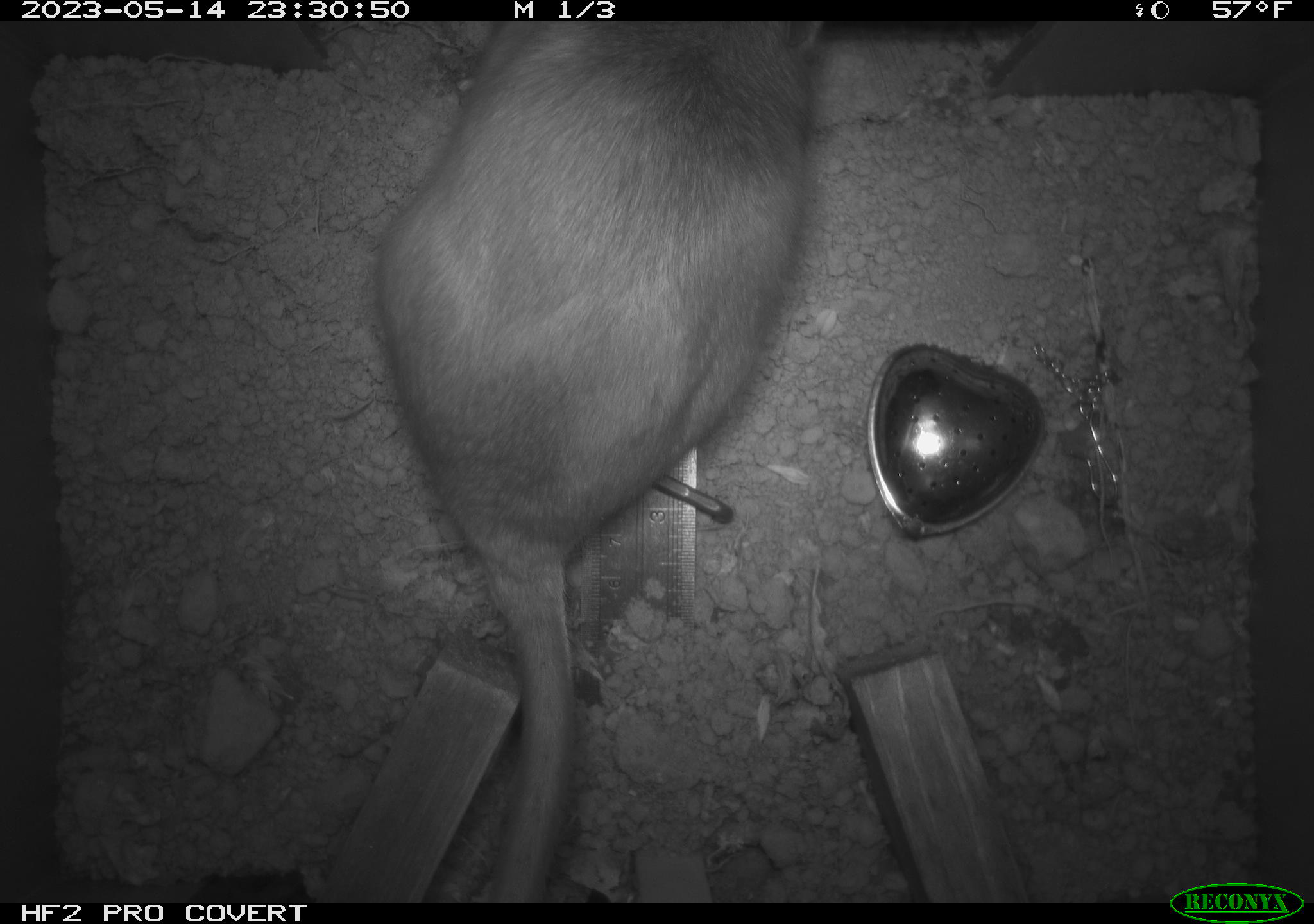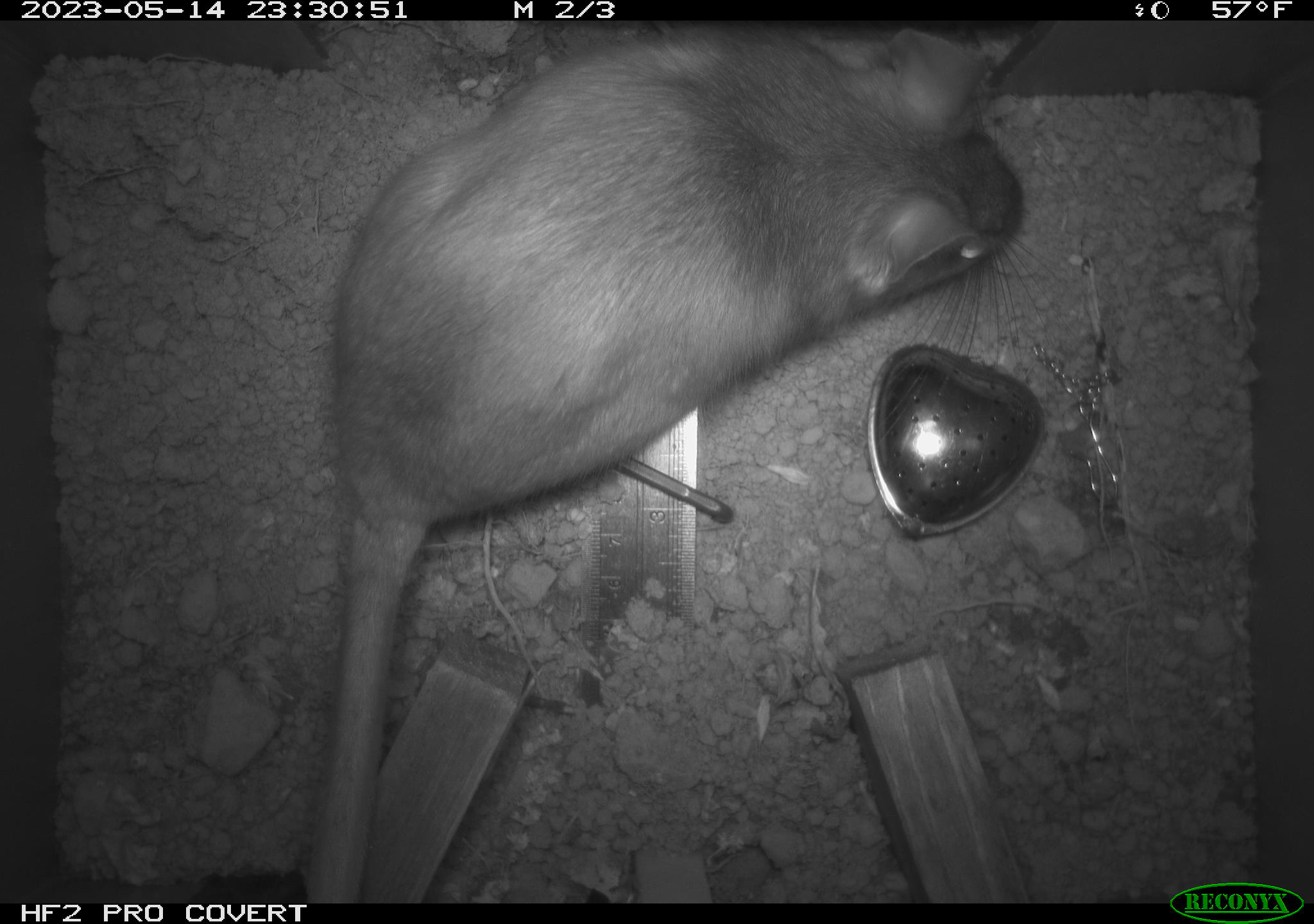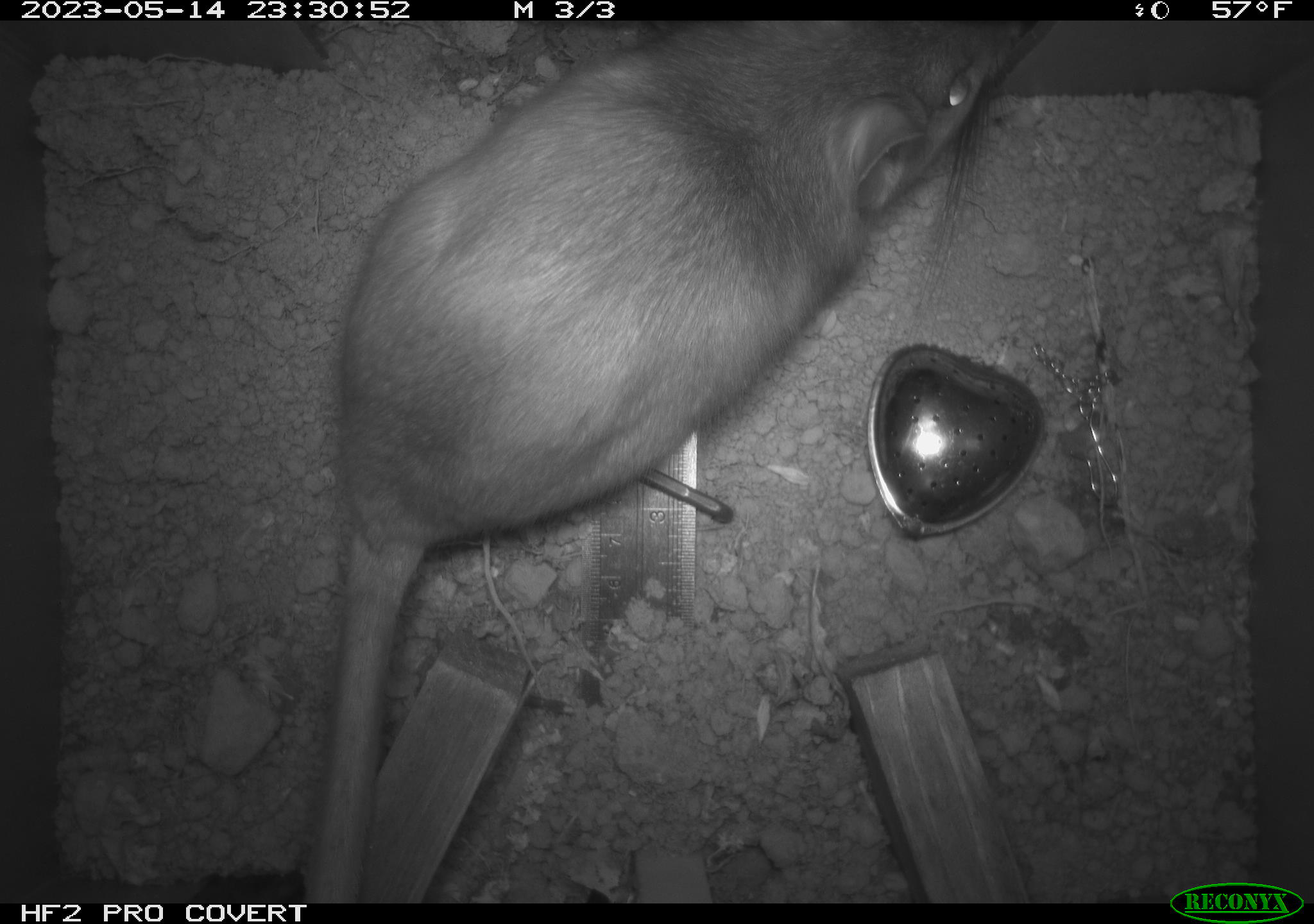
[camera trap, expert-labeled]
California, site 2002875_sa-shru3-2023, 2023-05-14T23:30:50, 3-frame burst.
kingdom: Animalia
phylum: Chordata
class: Mammalia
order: Rodentia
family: Cricetidae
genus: Neotoma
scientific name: Neotoma fuscipes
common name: dusky-footed woodrat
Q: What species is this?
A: Dusky-footed woodrat (Neotoma fuscipes).